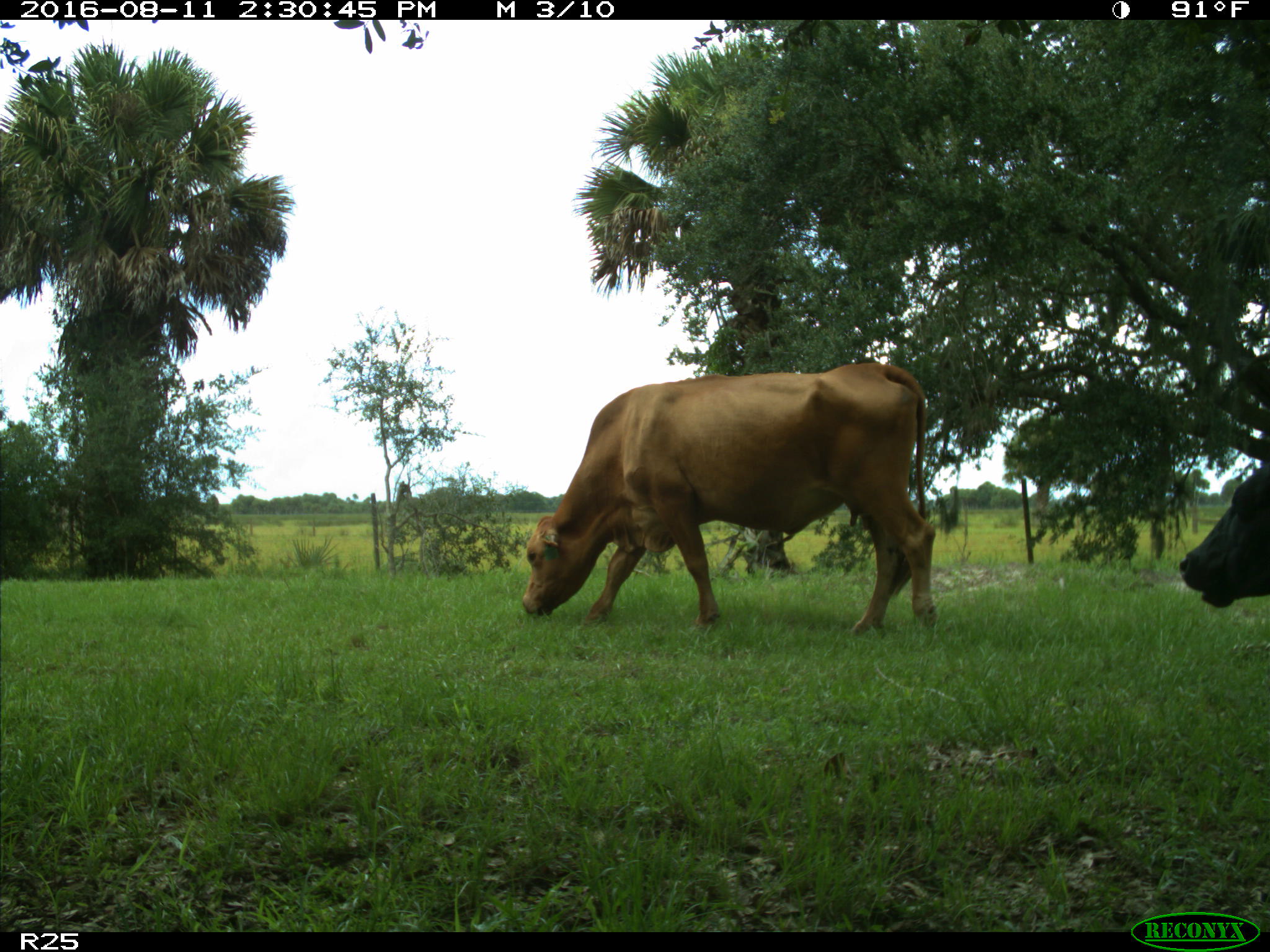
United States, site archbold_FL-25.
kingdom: Animalia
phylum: Chordata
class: Mammalia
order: Artiodactyla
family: Bovidae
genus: Bos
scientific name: Bos taurus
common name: domestic cow